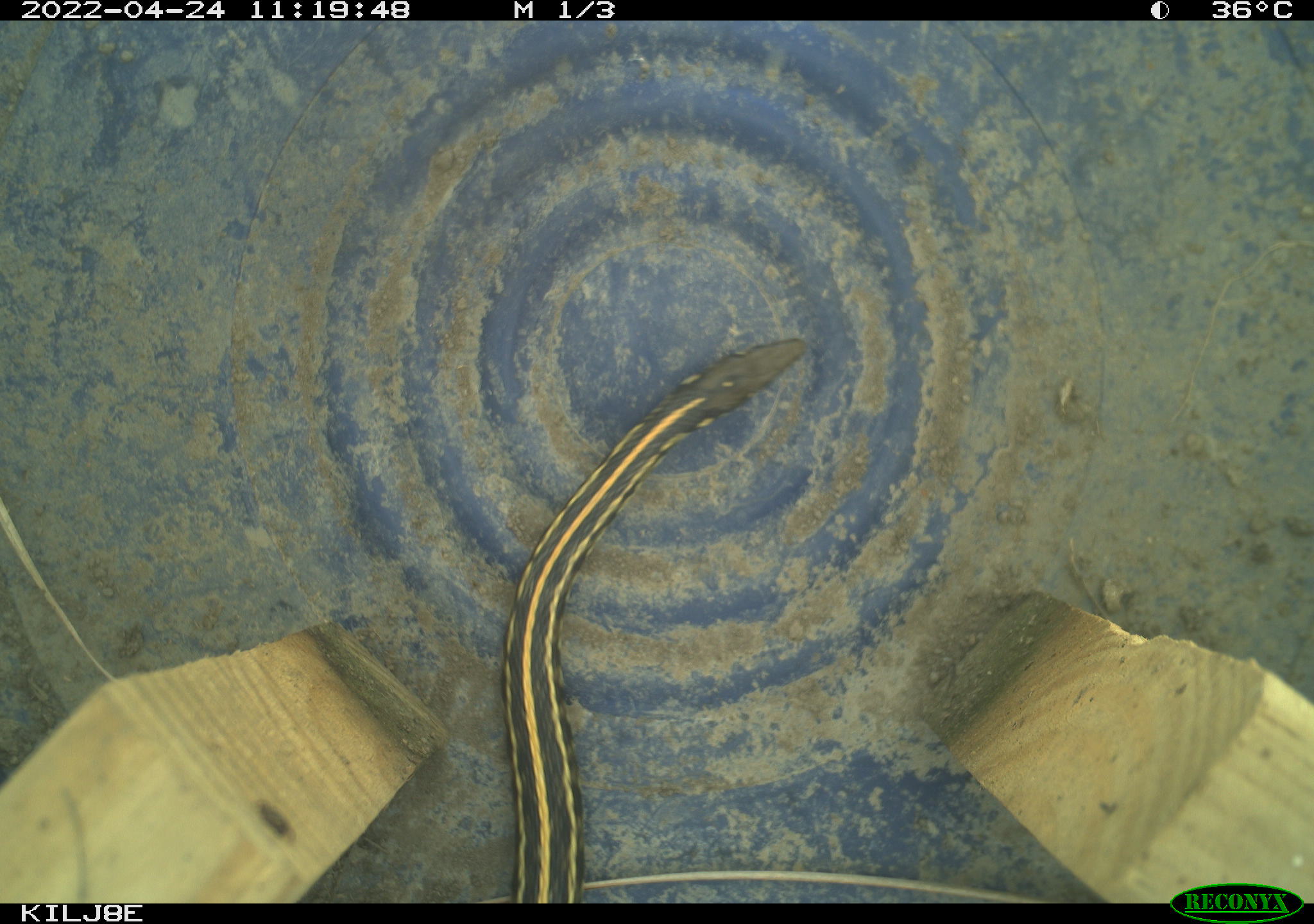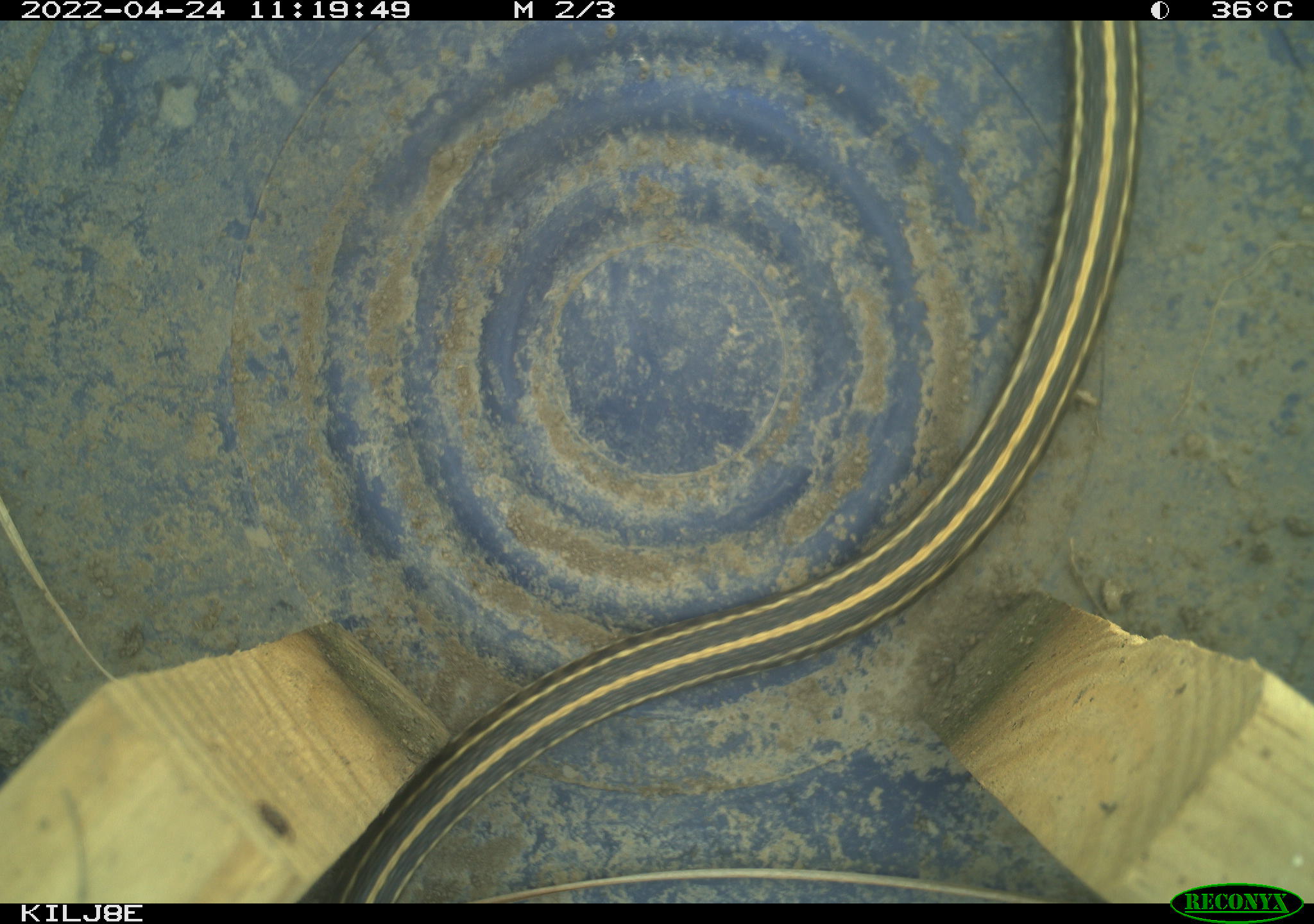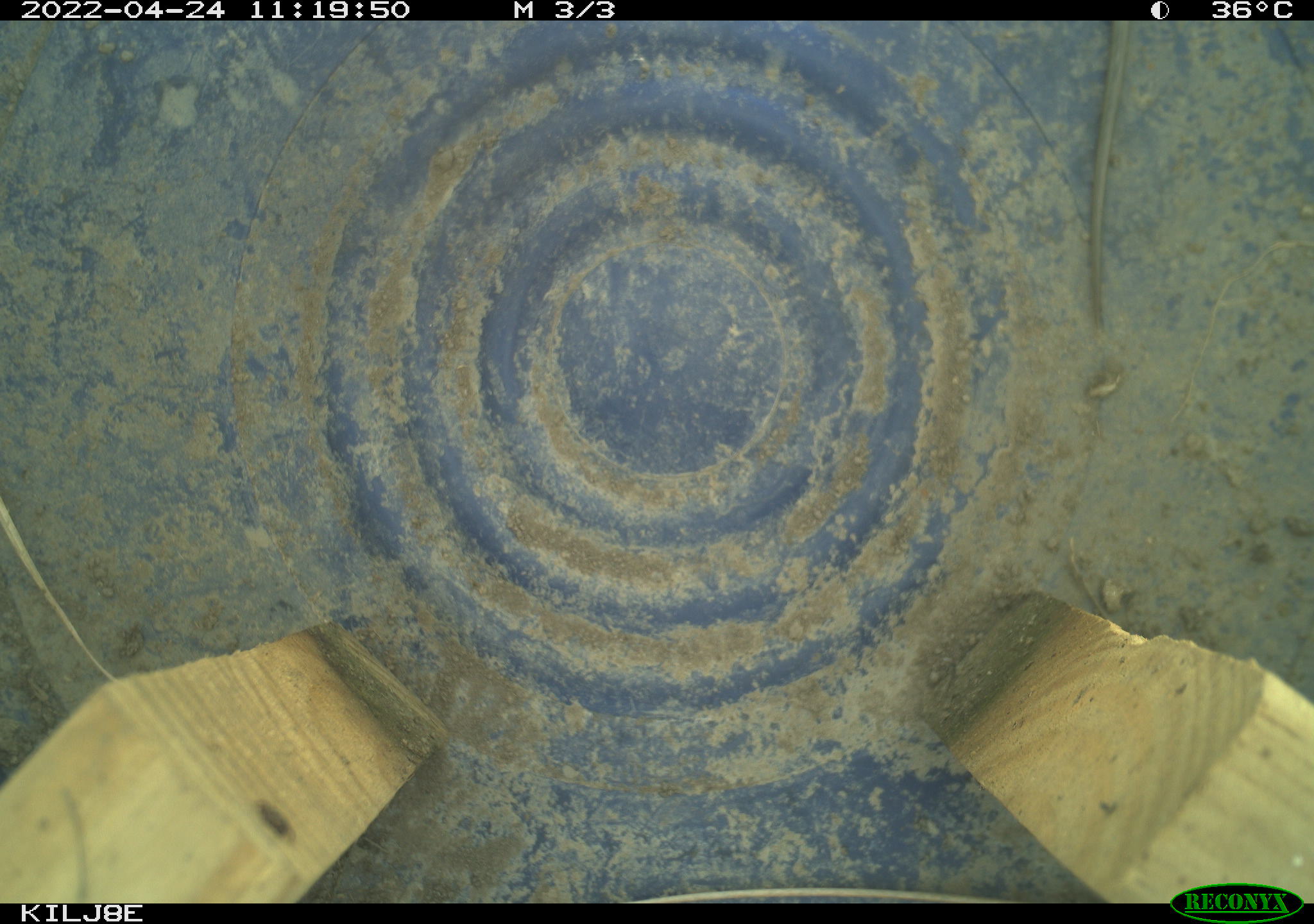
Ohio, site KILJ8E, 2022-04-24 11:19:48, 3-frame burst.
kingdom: Animalia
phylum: Chordata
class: Reptilia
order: Squamata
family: Colubridae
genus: Thamnophis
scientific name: Thamnophis radix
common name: plains gartersnake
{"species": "plains gartersnake (Thamnophis radix)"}